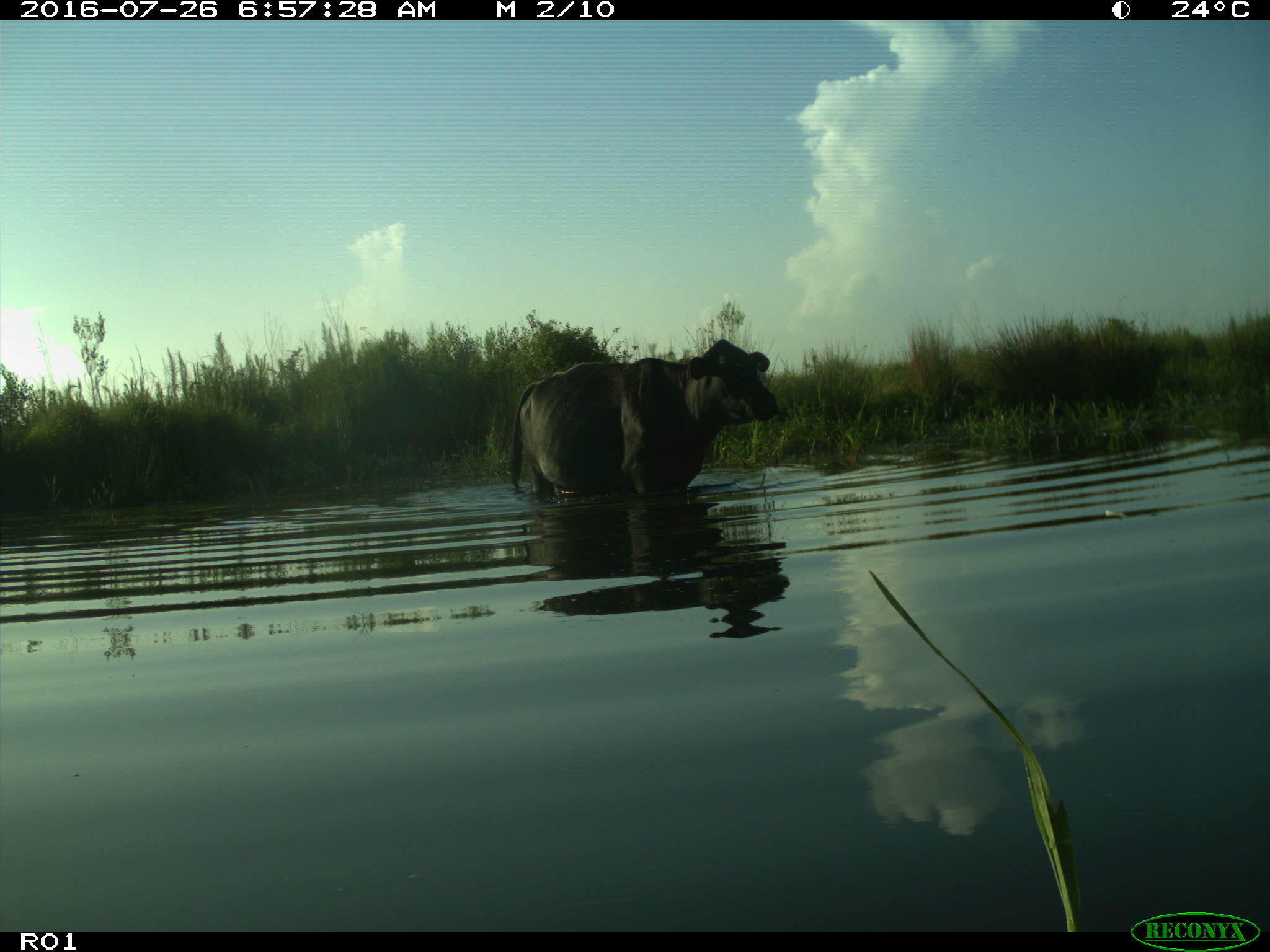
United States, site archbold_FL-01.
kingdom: Animalia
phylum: Chordata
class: Mammalia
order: Artiodactyla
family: Bovidae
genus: Bos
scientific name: Bos taurus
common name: domestic cow